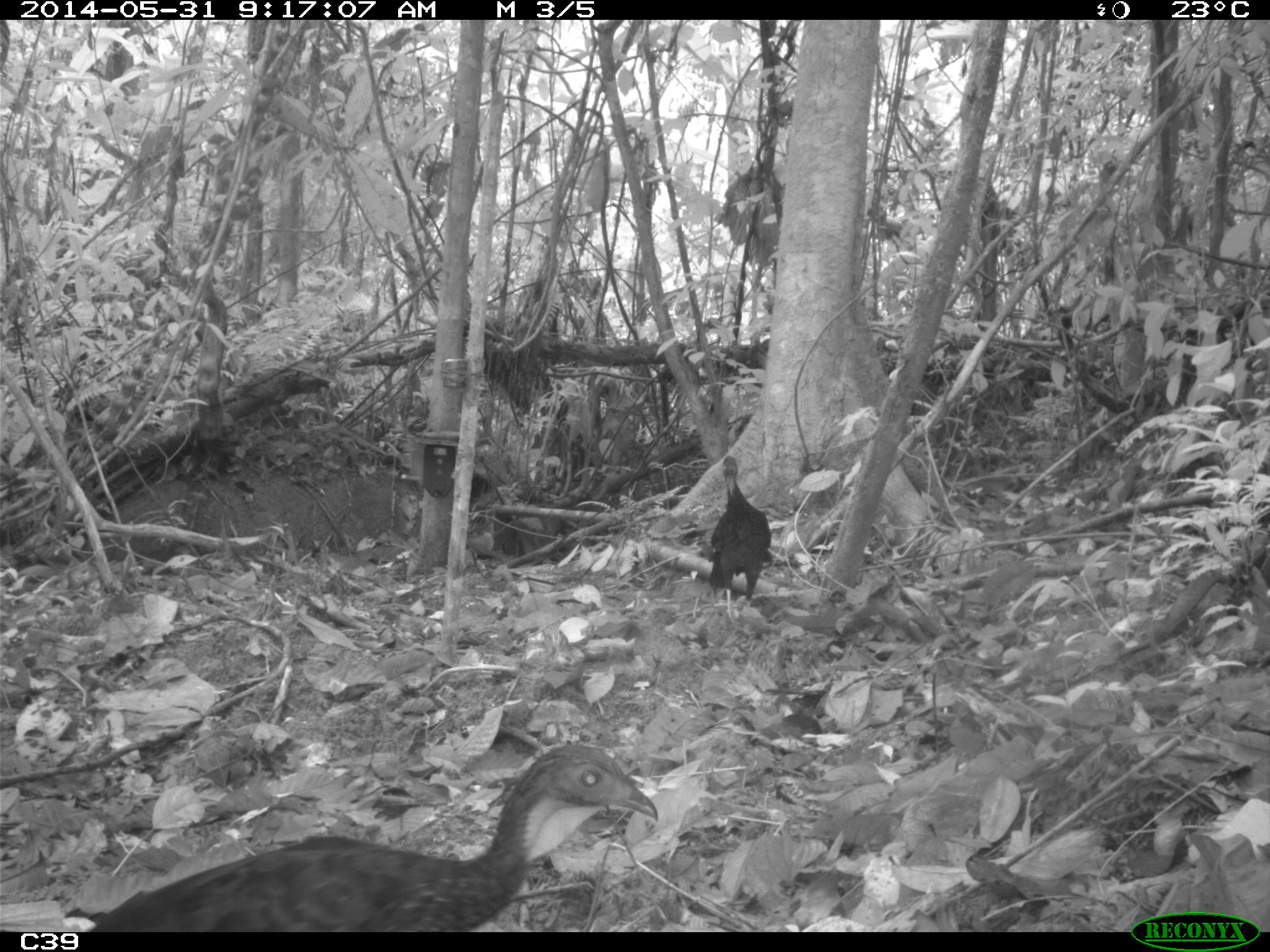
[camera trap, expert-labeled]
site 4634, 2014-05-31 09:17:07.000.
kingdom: Animalia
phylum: Chordata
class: Aves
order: Galliformes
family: Cracidae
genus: Penelope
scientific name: Penelope jacquacu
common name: spix's guan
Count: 2.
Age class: adult.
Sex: female.